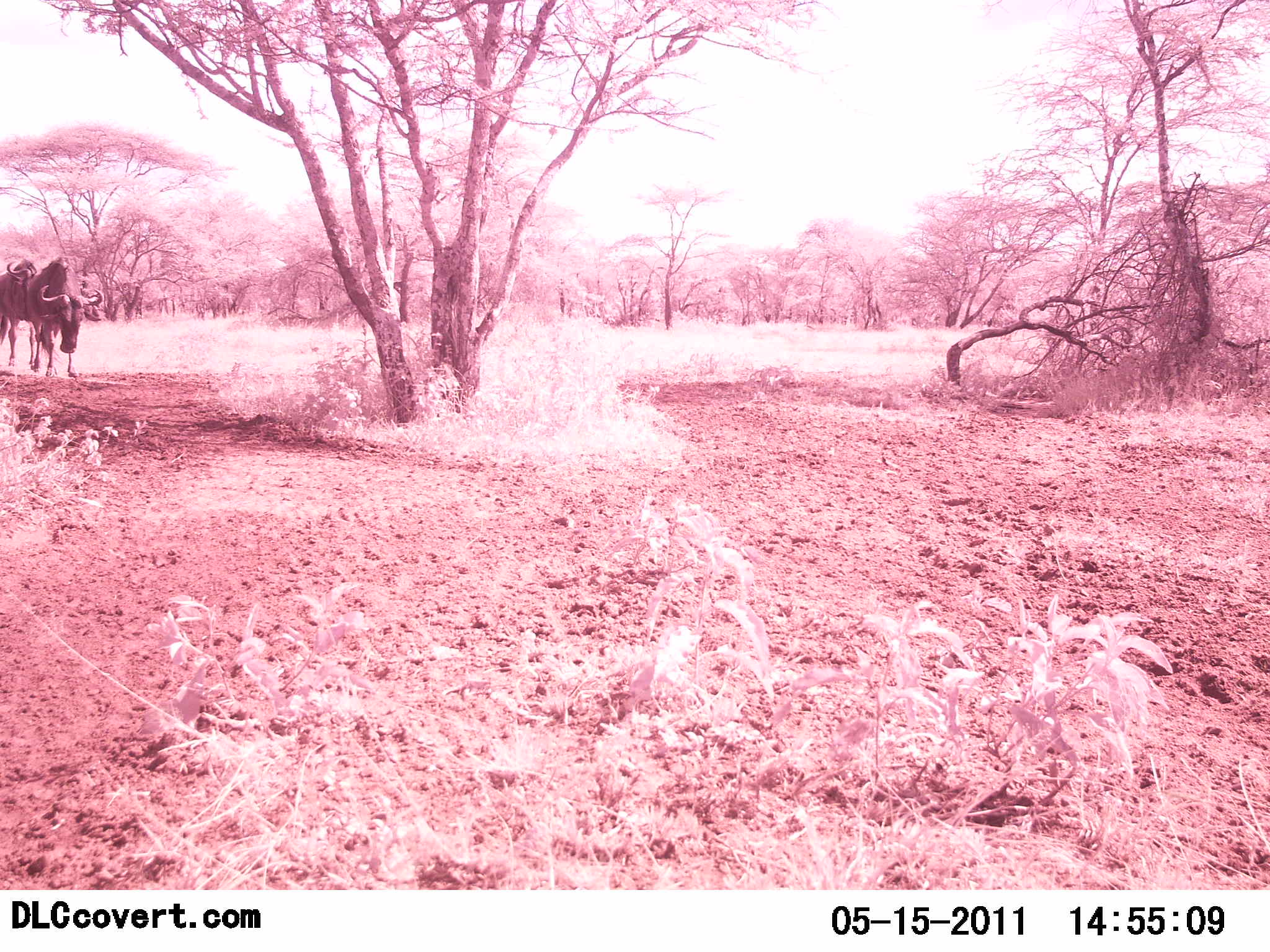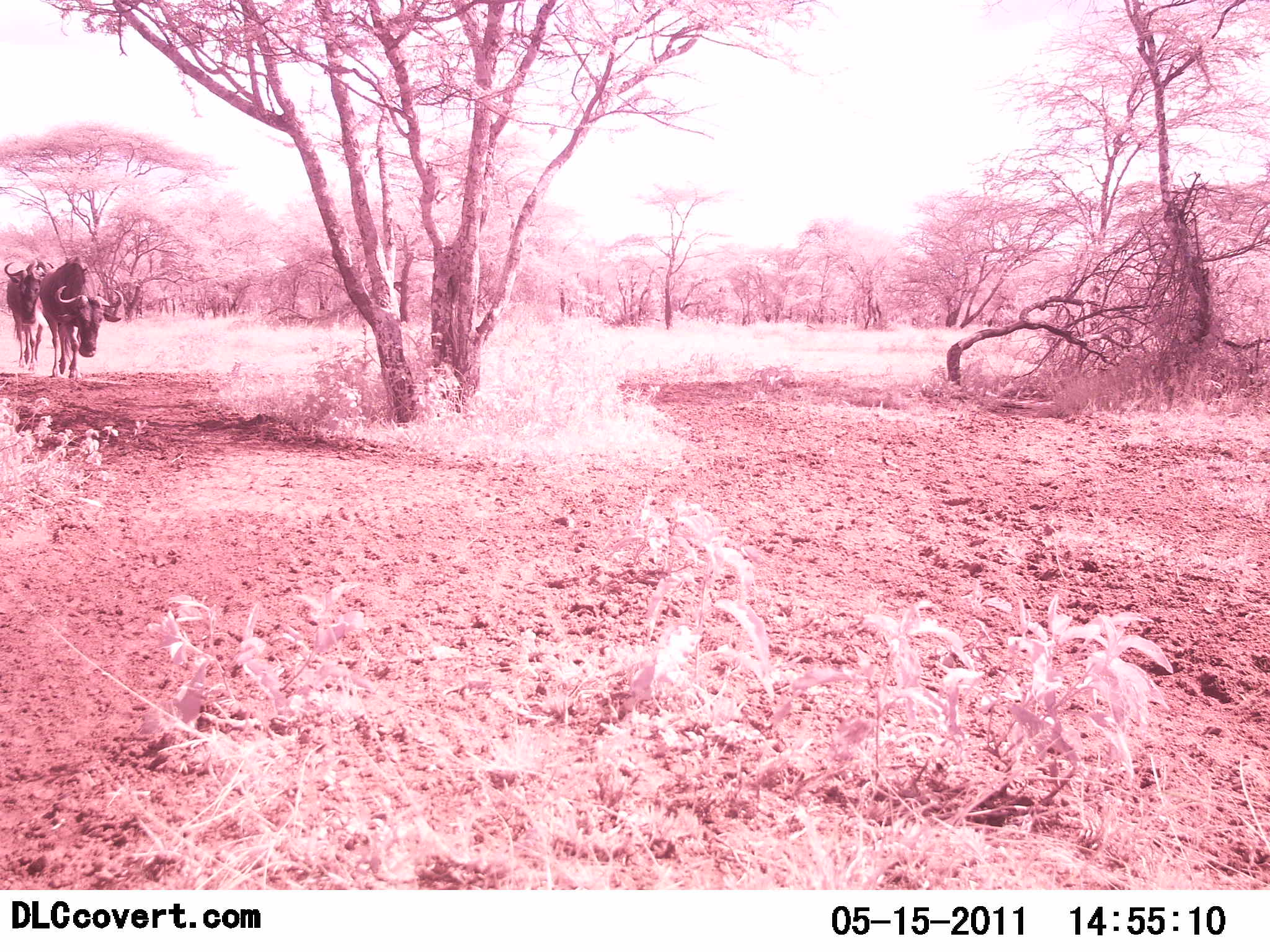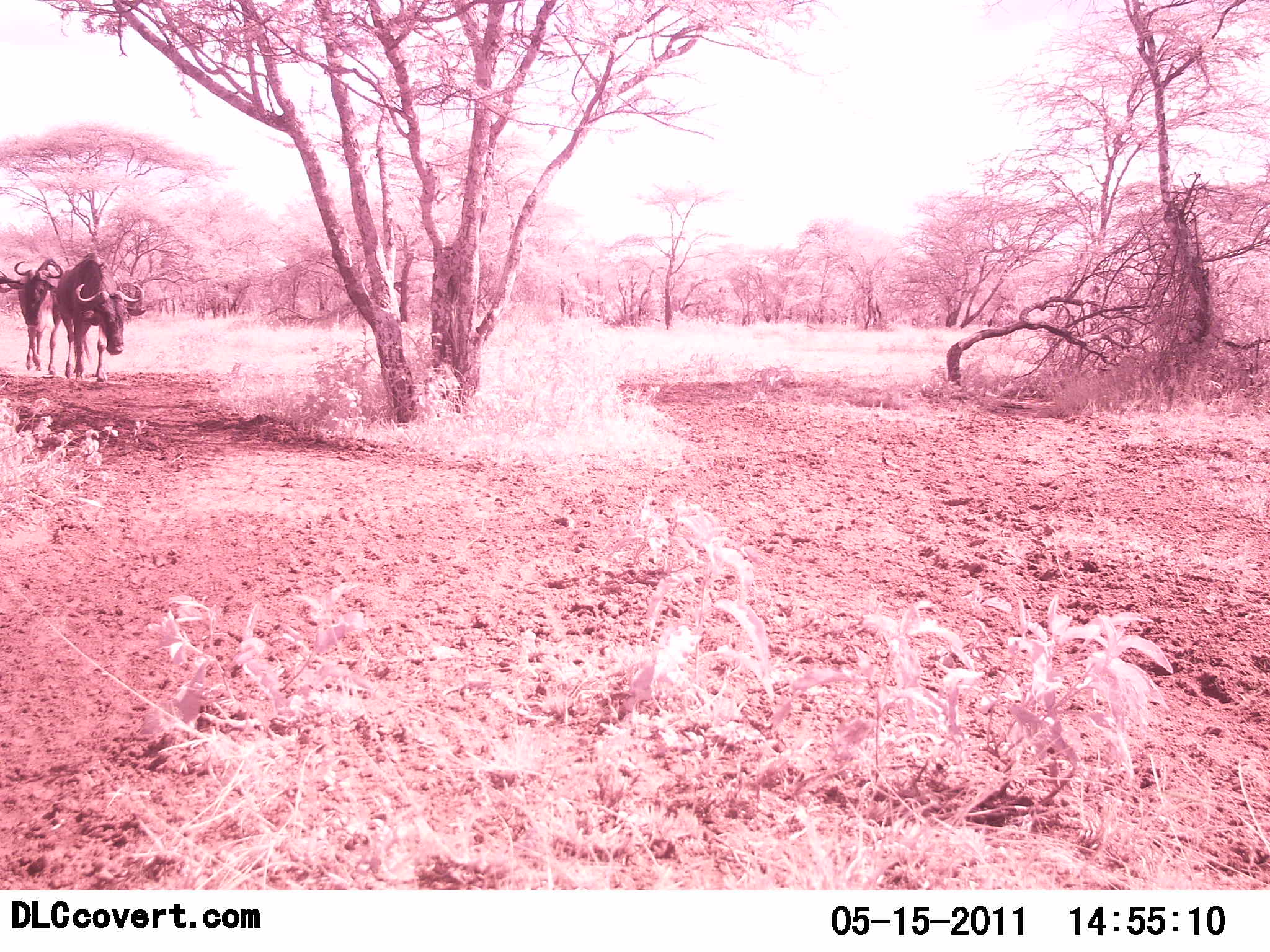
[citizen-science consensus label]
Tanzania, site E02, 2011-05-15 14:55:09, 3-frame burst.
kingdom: Animalia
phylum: Chordata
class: Mammalia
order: Artiodactyla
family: Bovidae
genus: Connochaetes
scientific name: Connochaetes taurinus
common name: blue wildebeest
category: wildebeest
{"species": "wildebeest (blue wildebeest) (Connochaetes taurinus)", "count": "2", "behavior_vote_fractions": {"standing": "7%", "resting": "0%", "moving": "100%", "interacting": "0%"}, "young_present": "0%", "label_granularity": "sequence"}